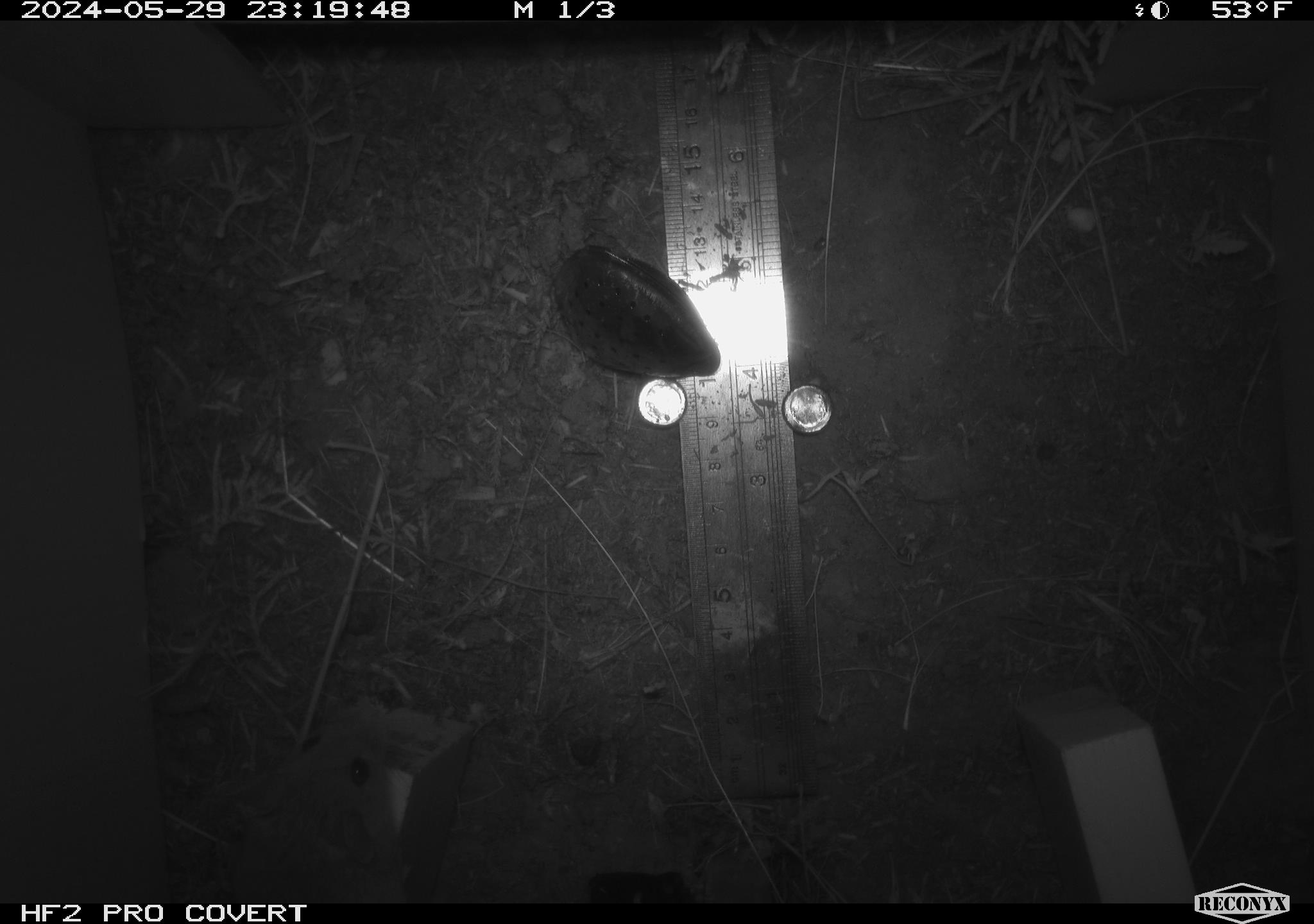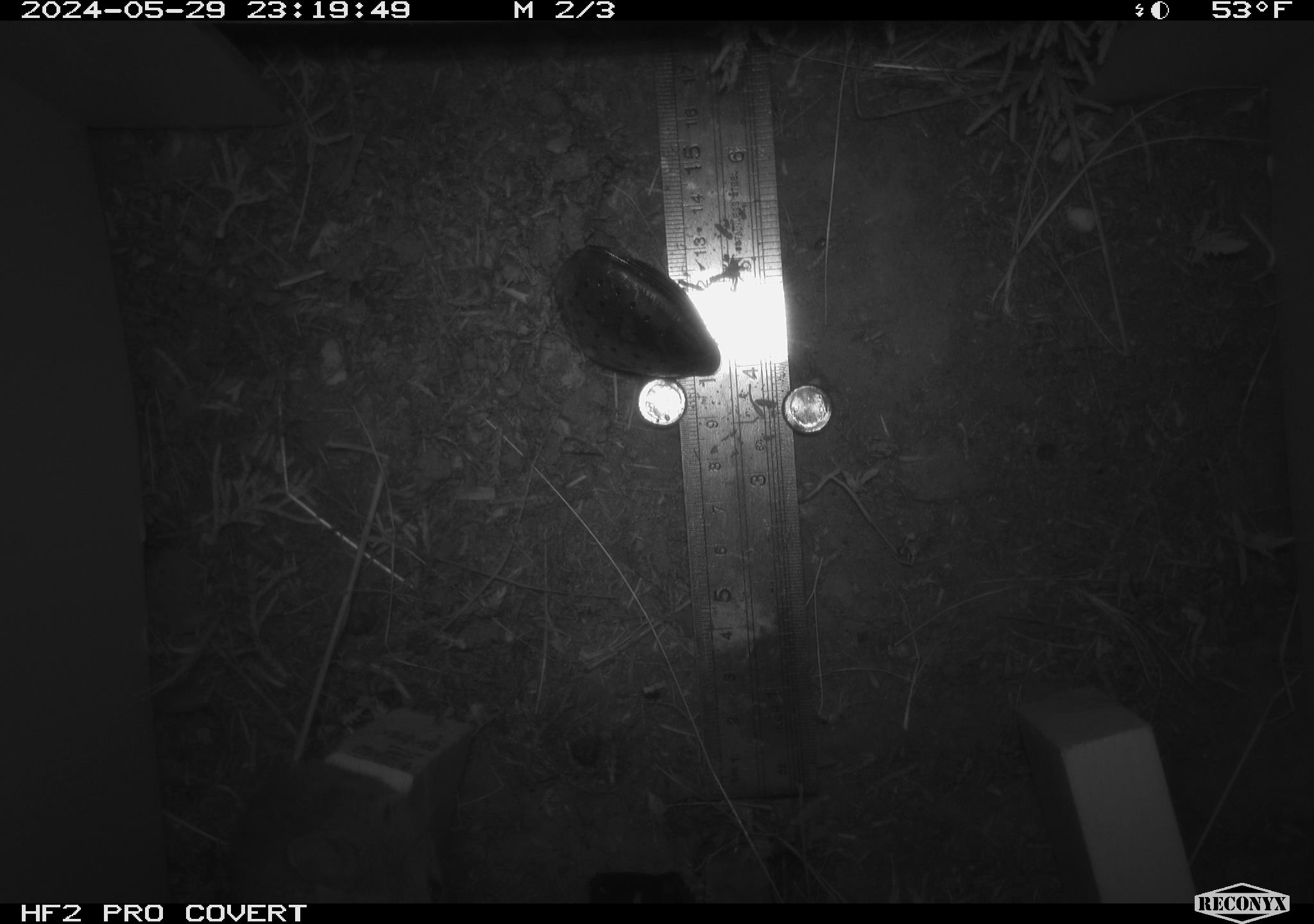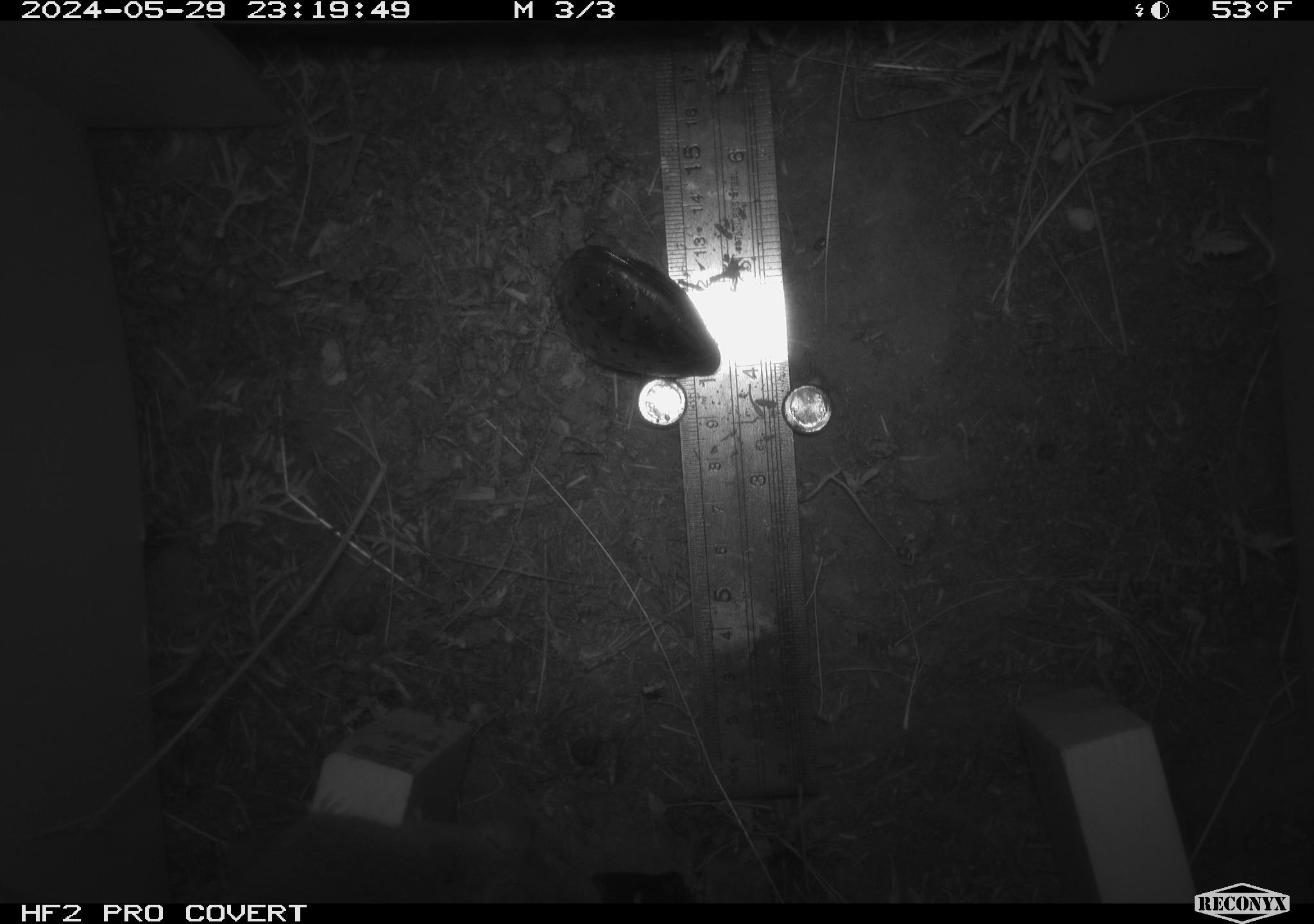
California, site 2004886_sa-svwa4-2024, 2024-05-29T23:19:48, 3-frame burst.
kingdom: Animalia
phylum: Chordata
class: Mammalia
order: Rodentia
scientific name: Rodentia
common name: mouse species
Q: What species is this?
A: Mouse species (Rodentia).